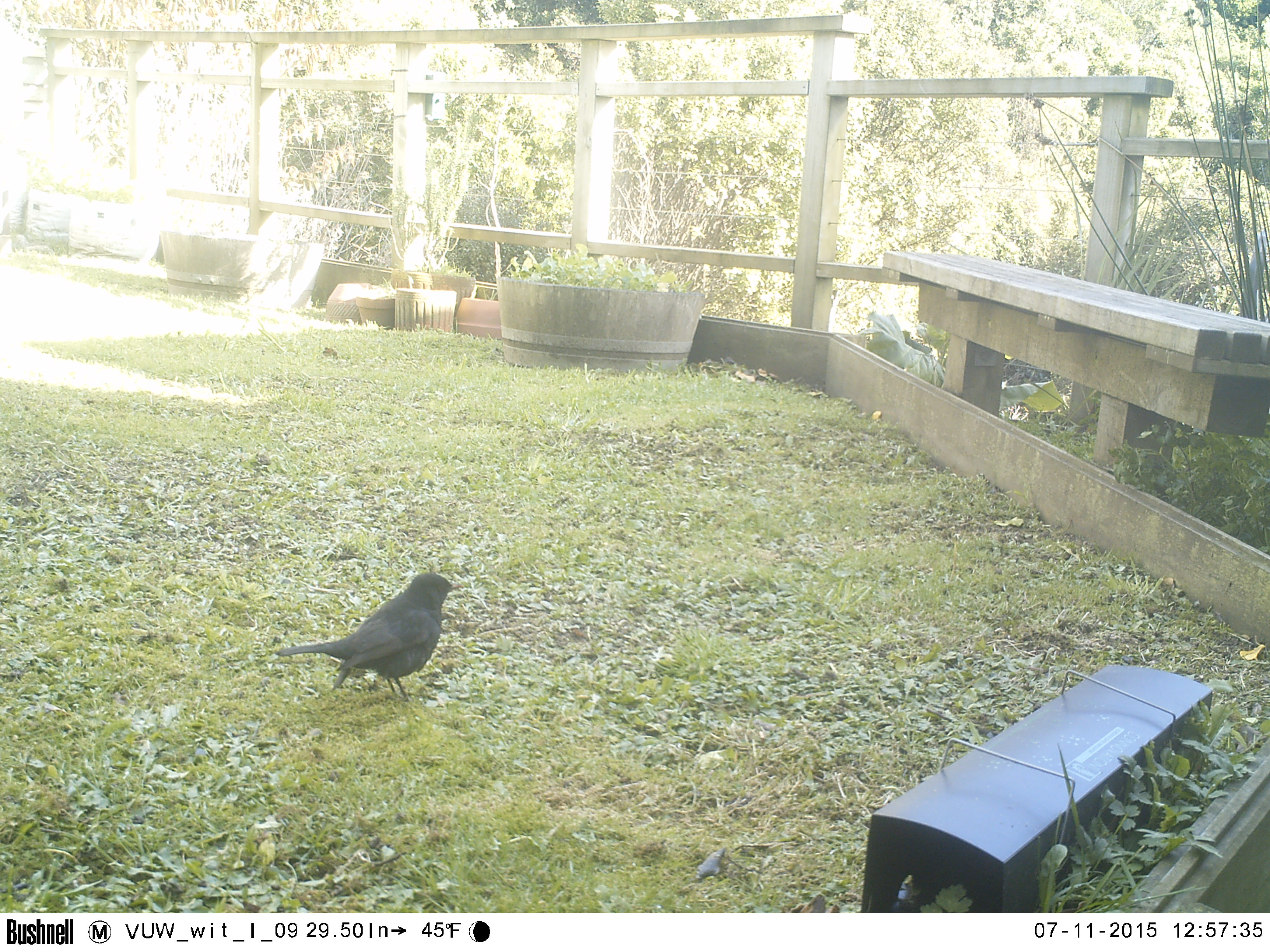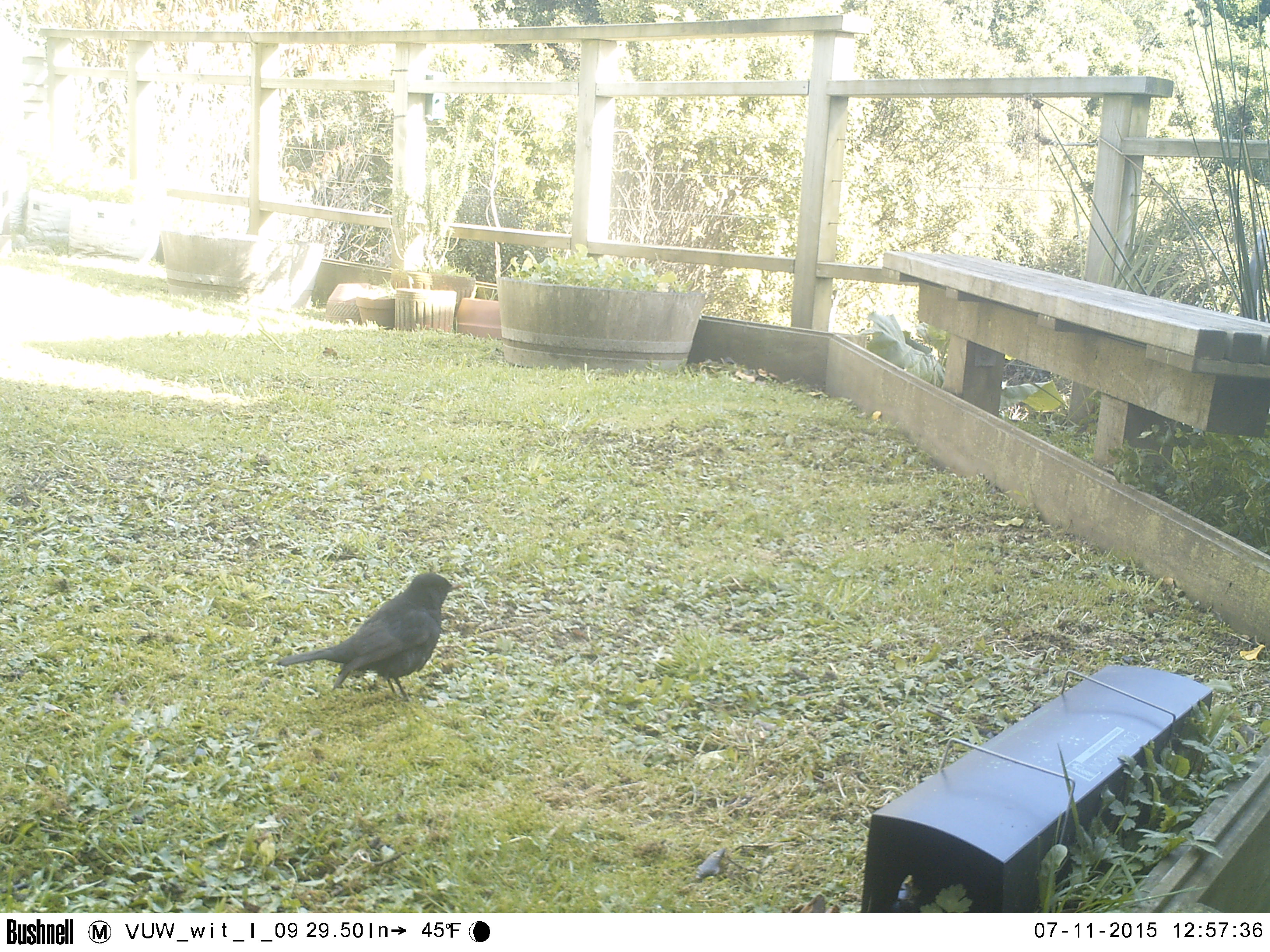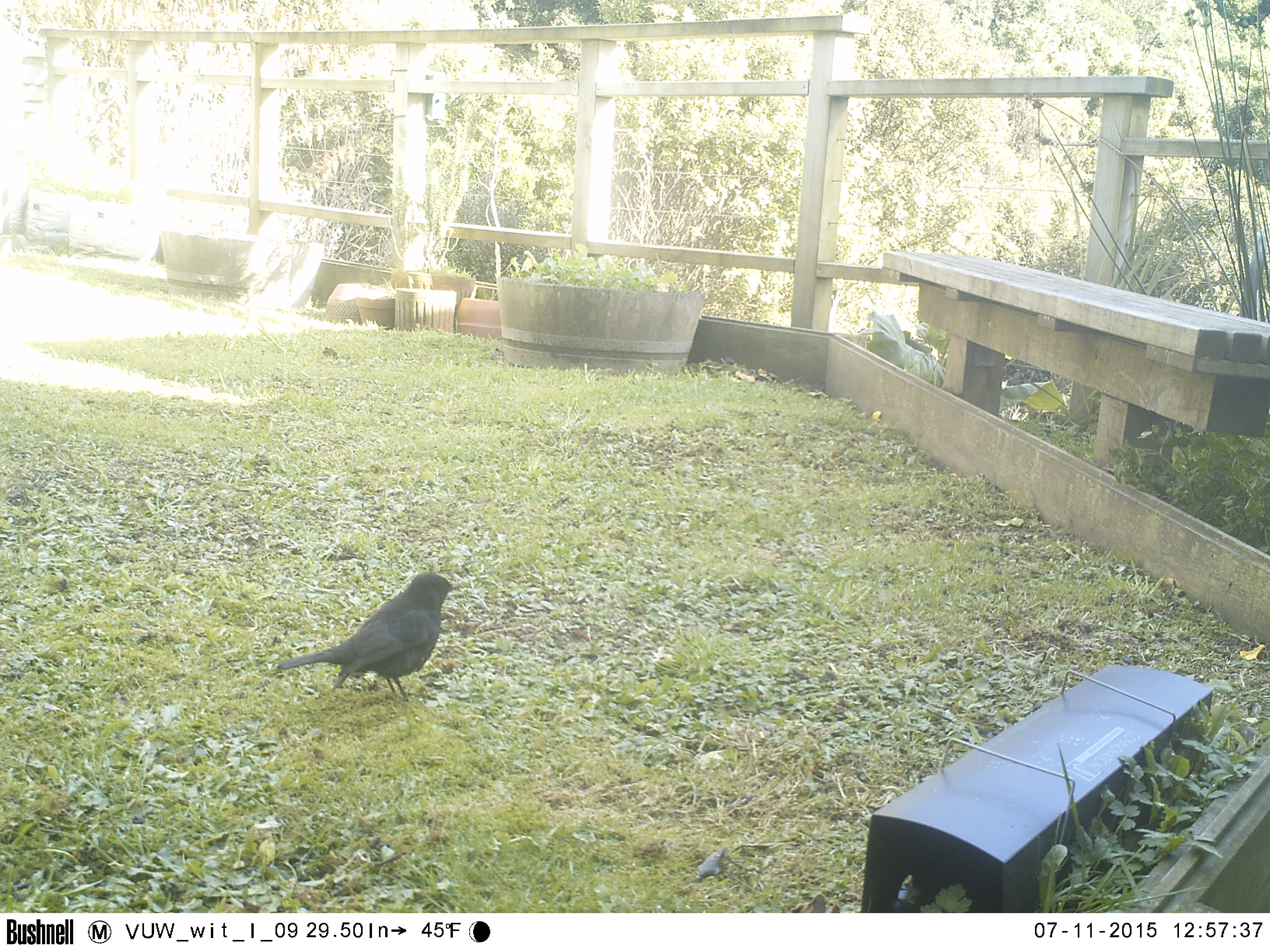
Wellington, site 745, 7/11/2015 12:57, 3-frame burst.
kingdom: Animalia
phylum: Chordata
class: Aves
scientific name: Aves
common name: bird